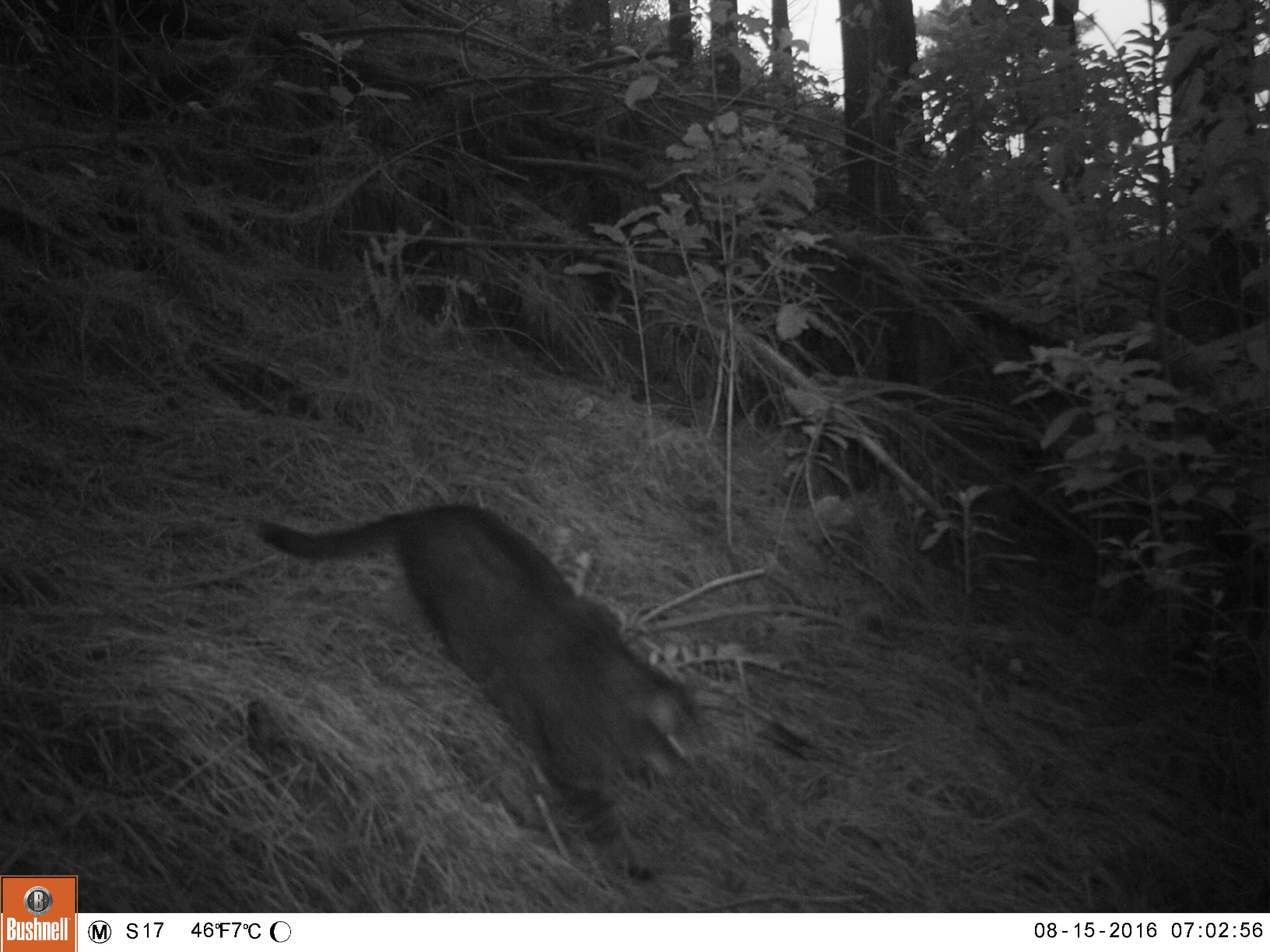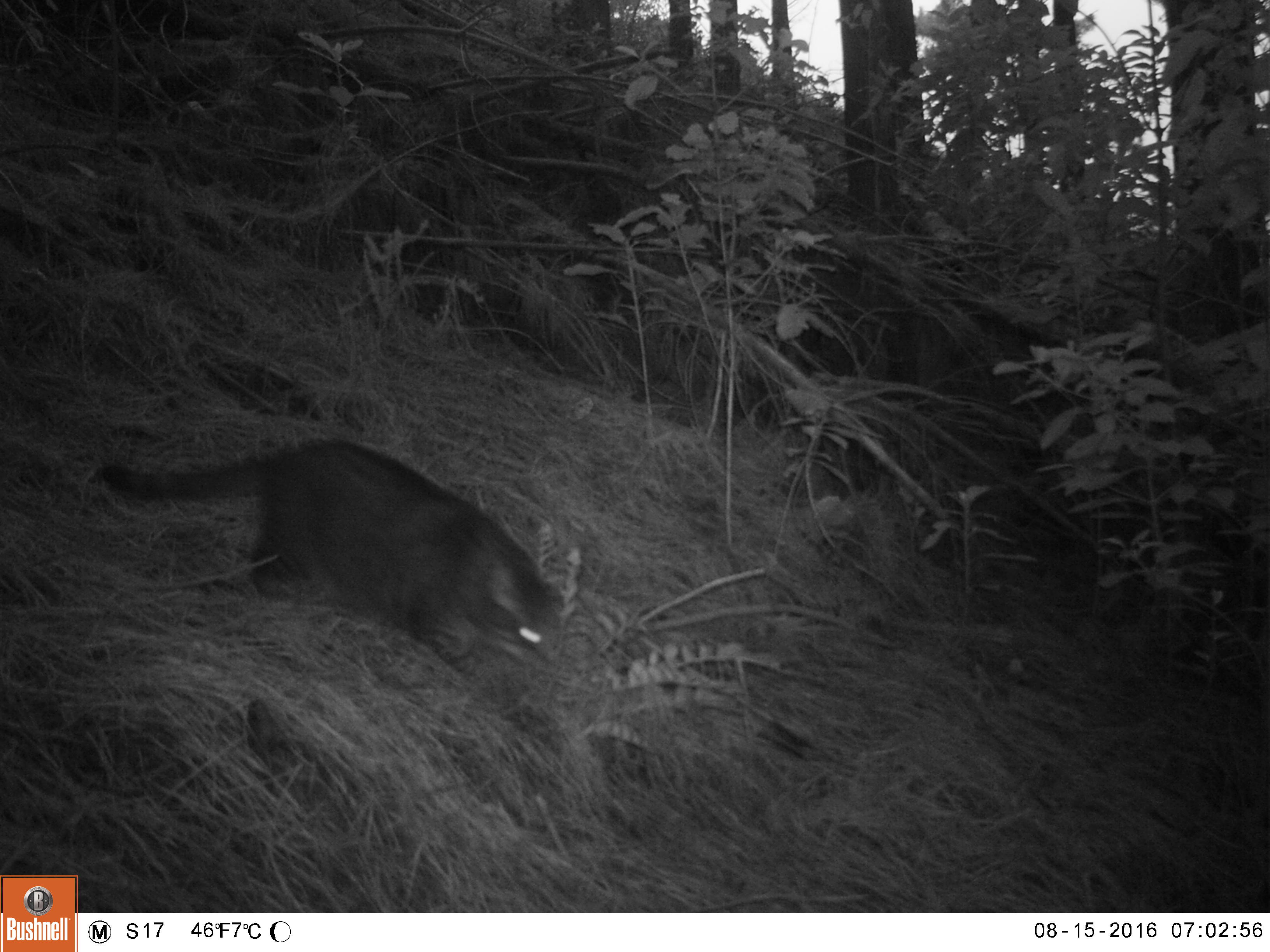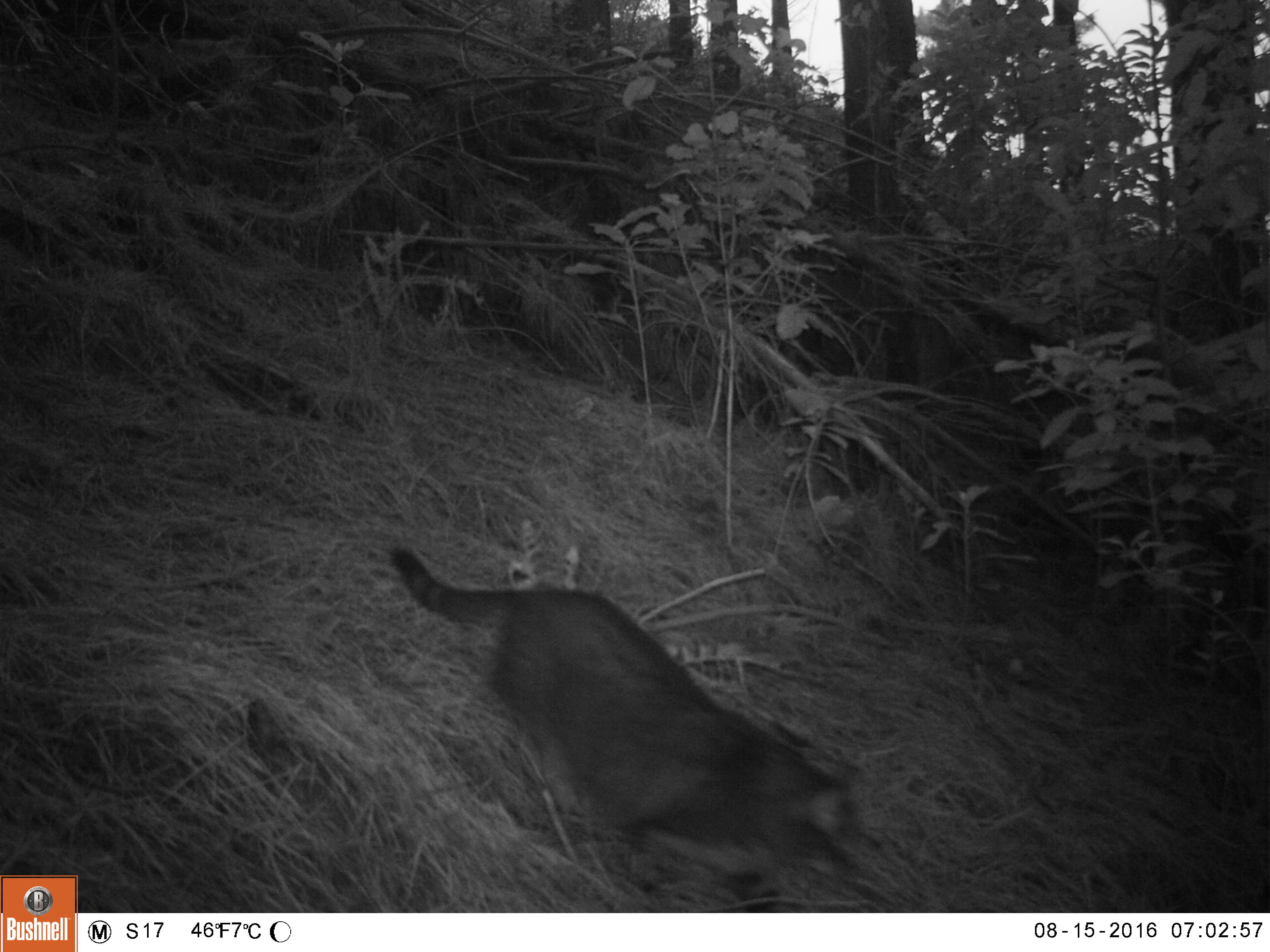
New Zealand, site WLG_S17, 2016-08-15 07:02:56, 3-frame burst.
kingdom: Animalia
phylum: Chordata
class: Mammalia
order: Carnivora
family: Felidae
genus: Felis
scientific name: Felis catus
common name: domestic cat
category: cat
Cat (domestic cat) (Felis catus).